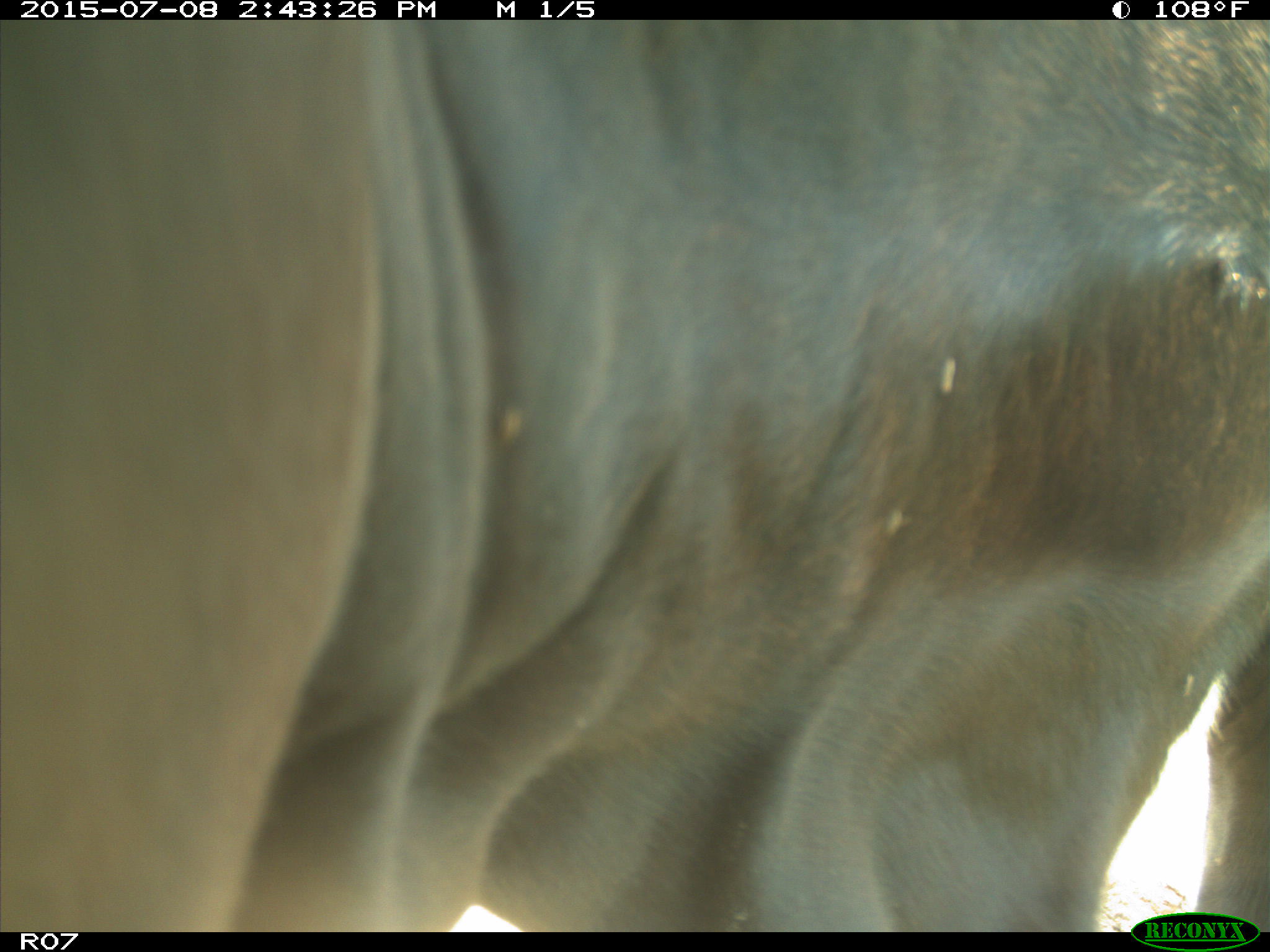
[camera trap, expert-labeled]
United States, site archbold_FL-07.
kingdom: Animalia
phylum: Chordata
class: Mammalia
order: Artiodactyla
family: Bovidae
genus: Bos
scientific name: Bos taurus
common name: domestic cow